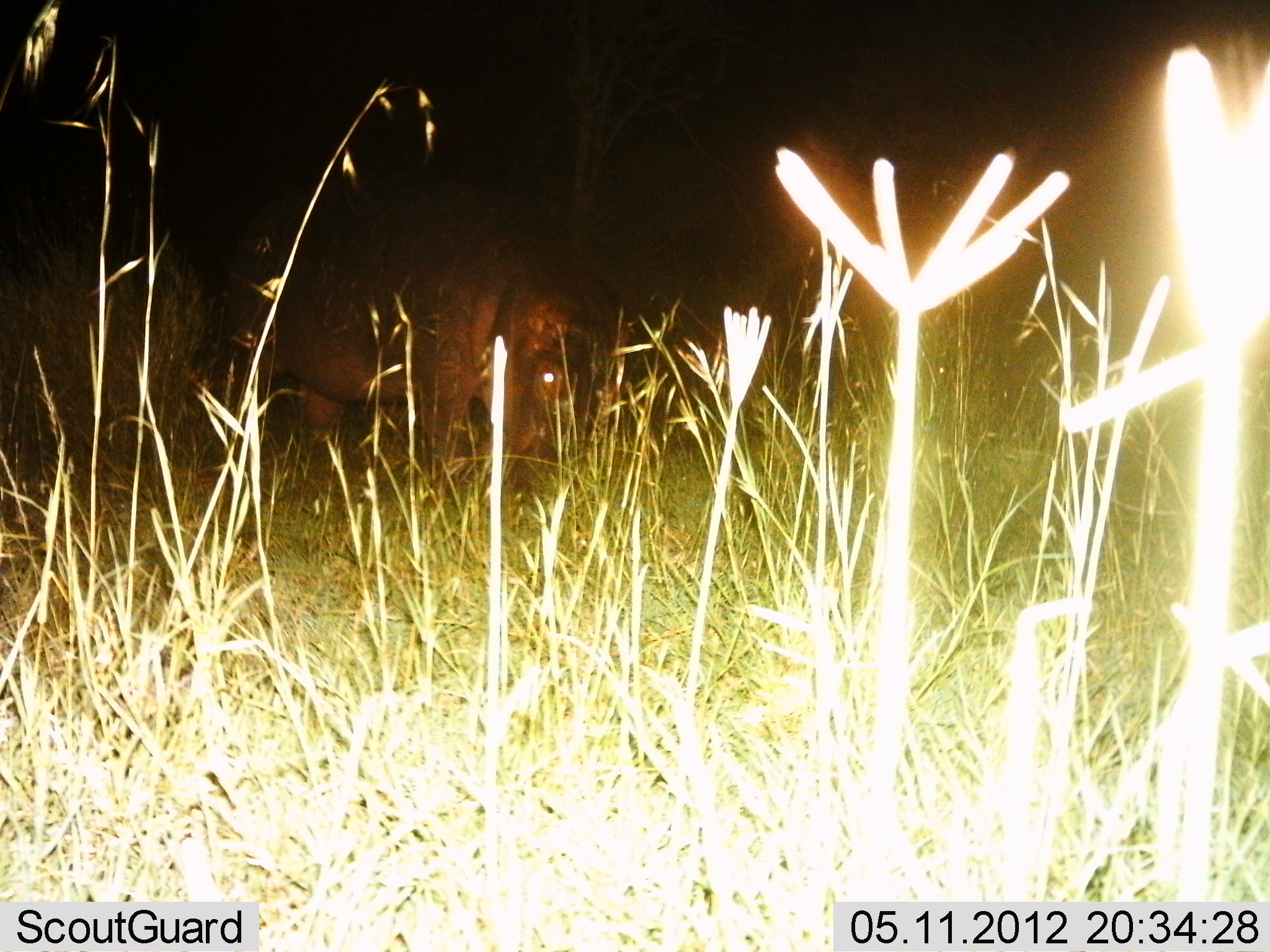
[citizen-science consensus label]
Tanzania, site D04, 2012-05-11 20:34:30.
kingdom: Animalia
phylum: Chordata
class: Mammalia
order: Artiodactyla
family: Hippopotamidae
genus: Hippopotamus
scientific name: Hippopotamus amphibius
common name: hippopotamus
Hippopotamus (Hippopotamus amphibius), count 1. Behavior (volunteer vote fractions): standing 40%, resting 0%, moving 10%, interacting 0%. Young present (vote fraction): 0%. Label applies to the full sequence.